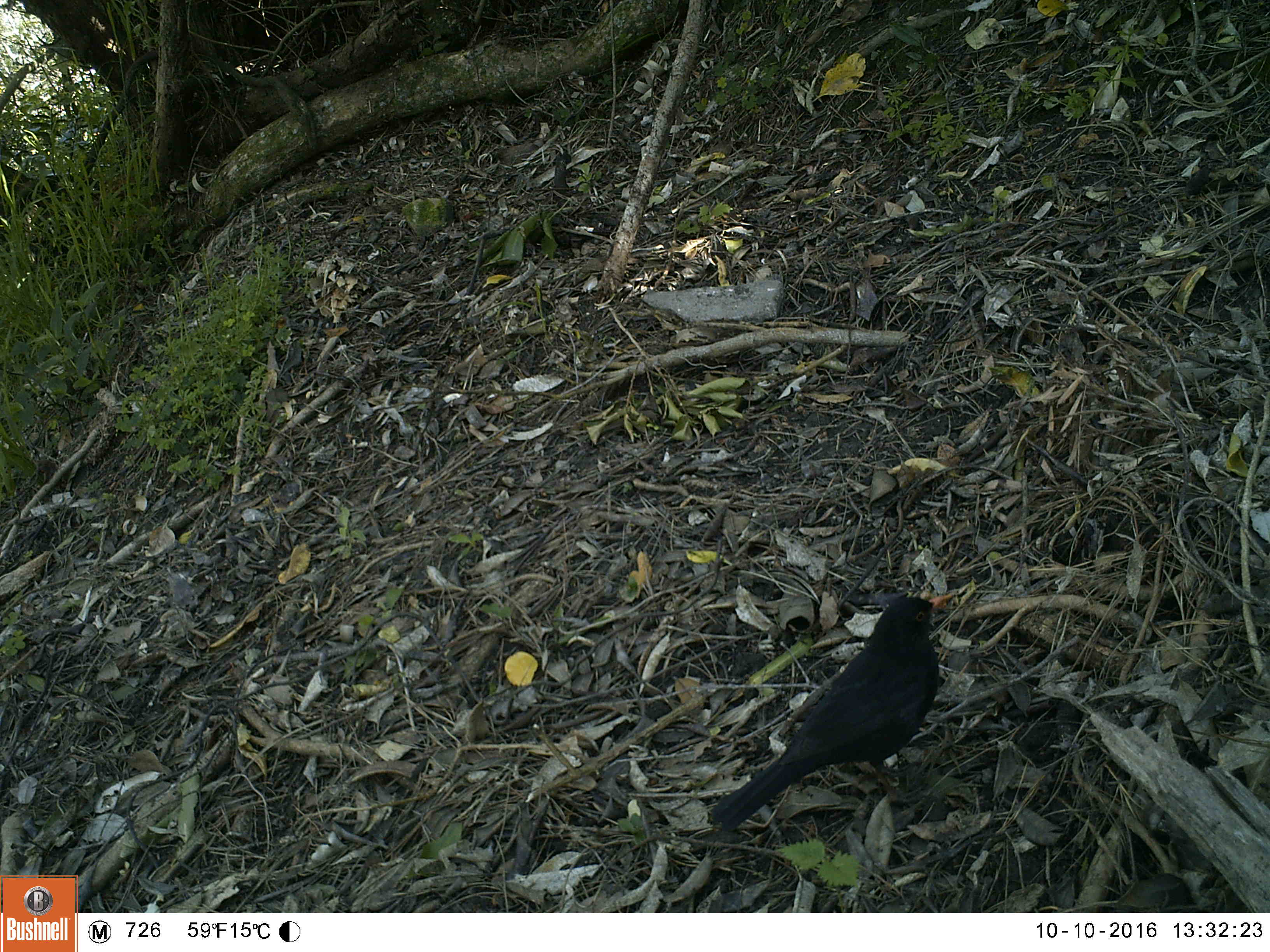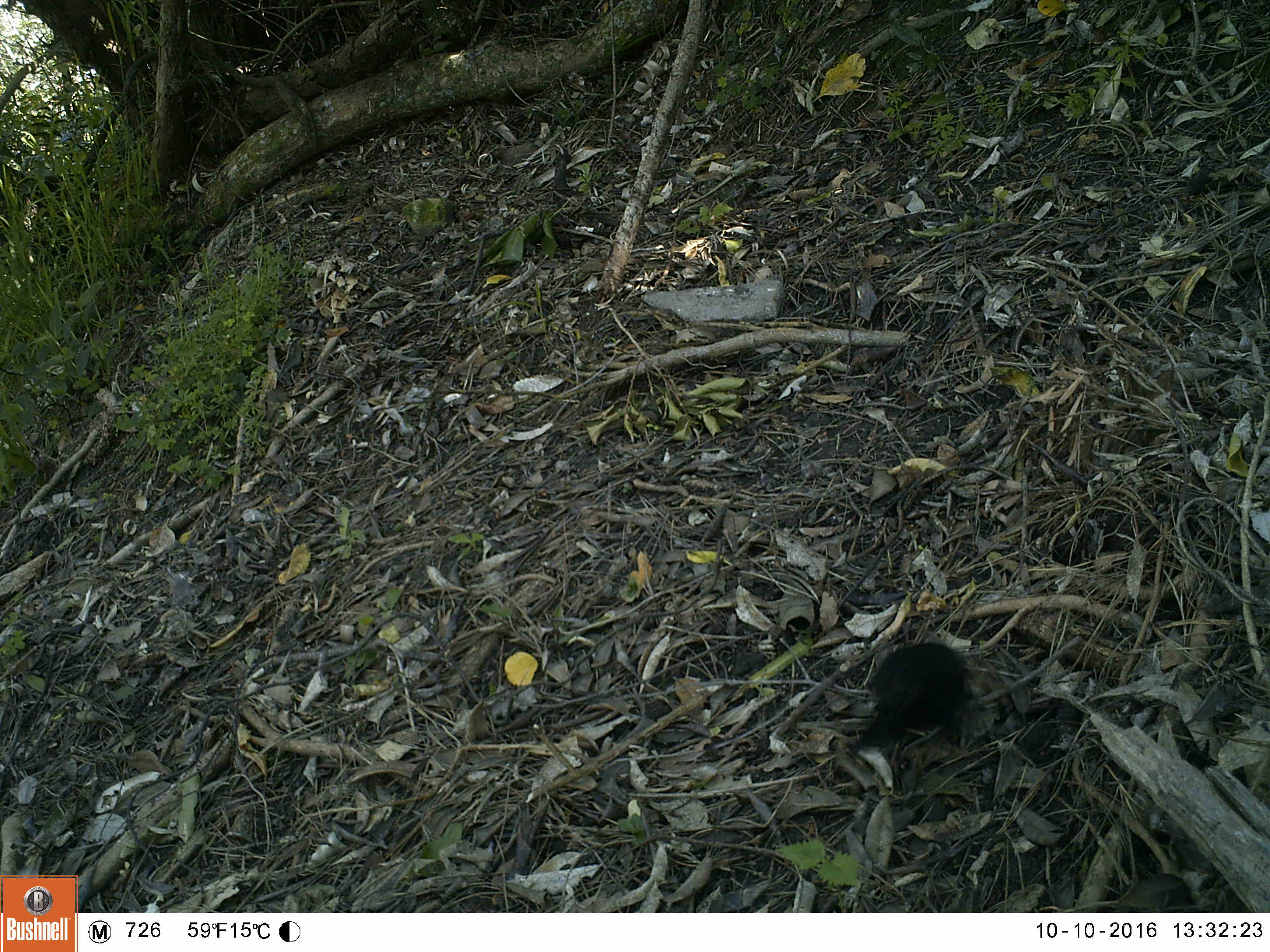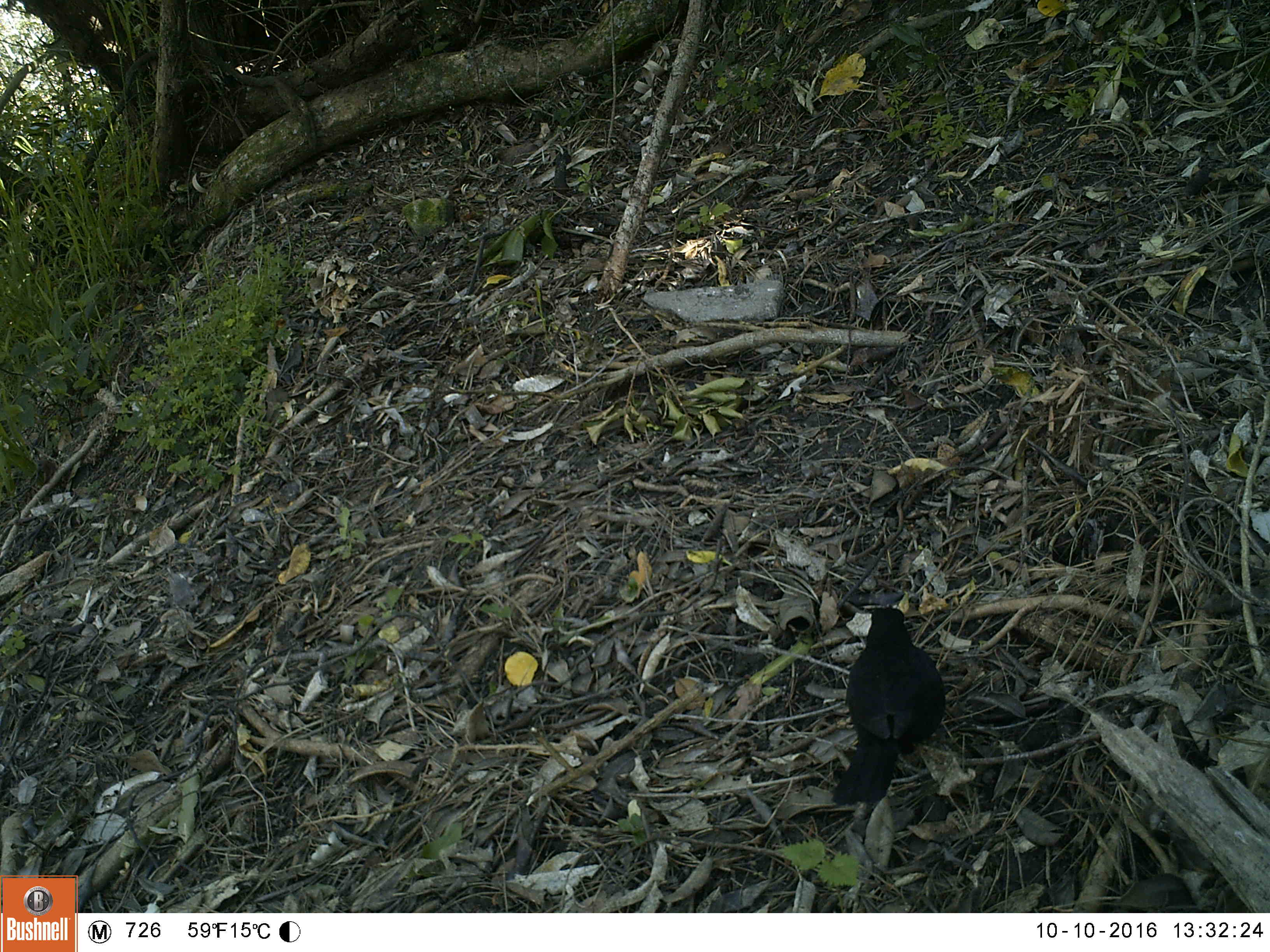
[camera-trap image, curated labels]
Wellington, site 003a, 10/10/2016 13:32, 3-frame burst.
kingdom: Animalia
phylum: Chordata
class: Aves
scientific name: Aves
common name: bird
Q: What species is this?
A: Bird (Aves).